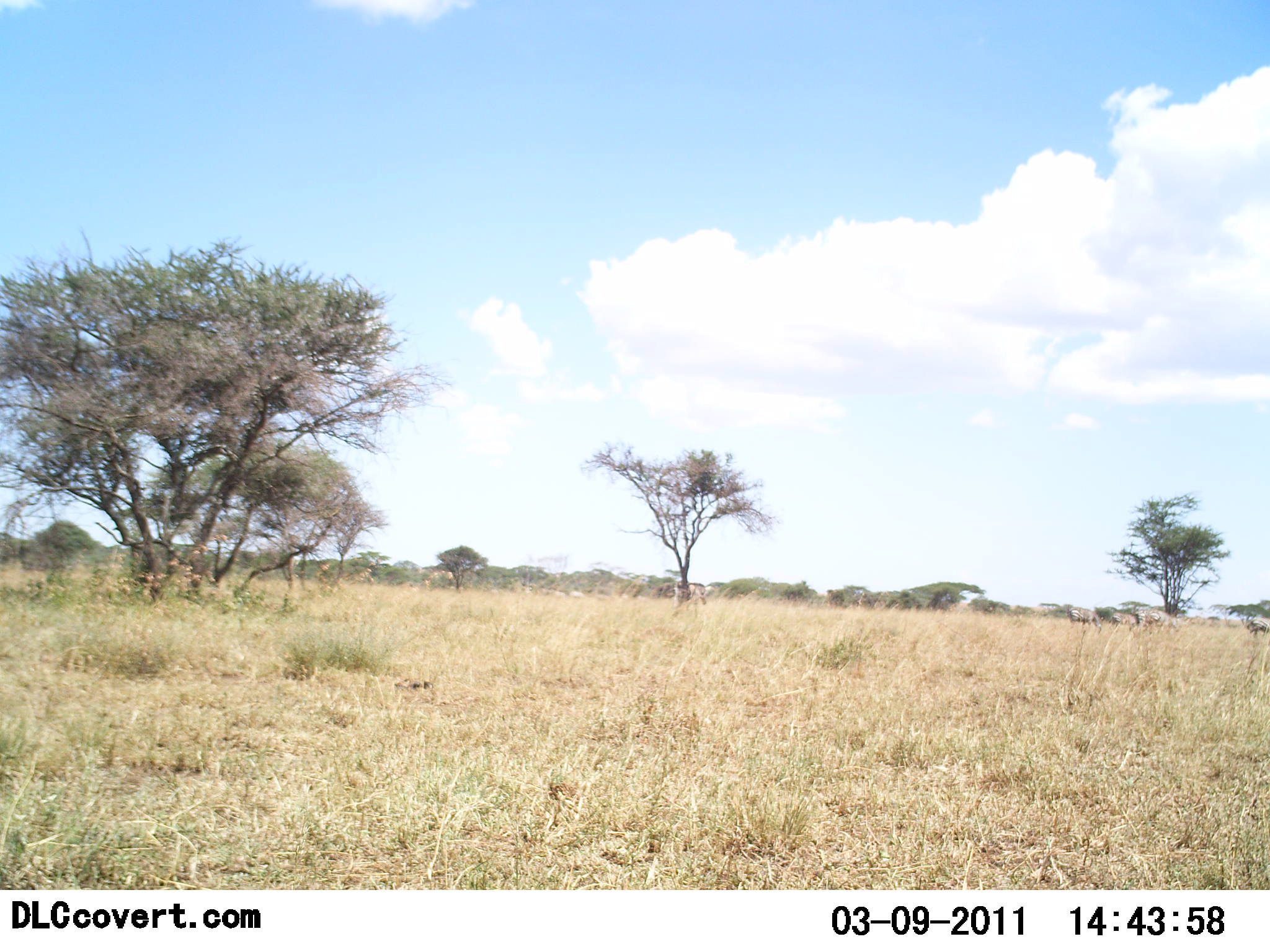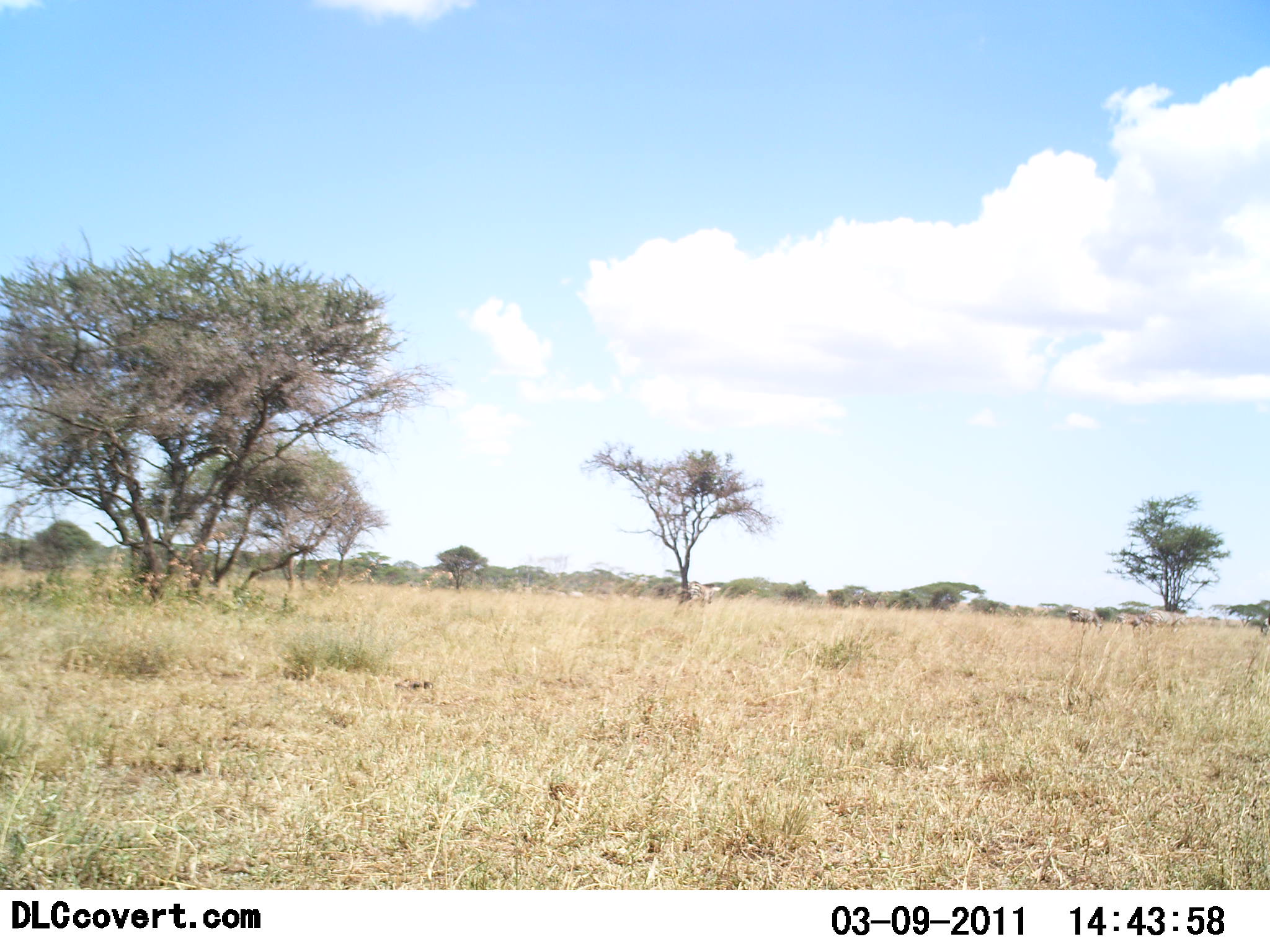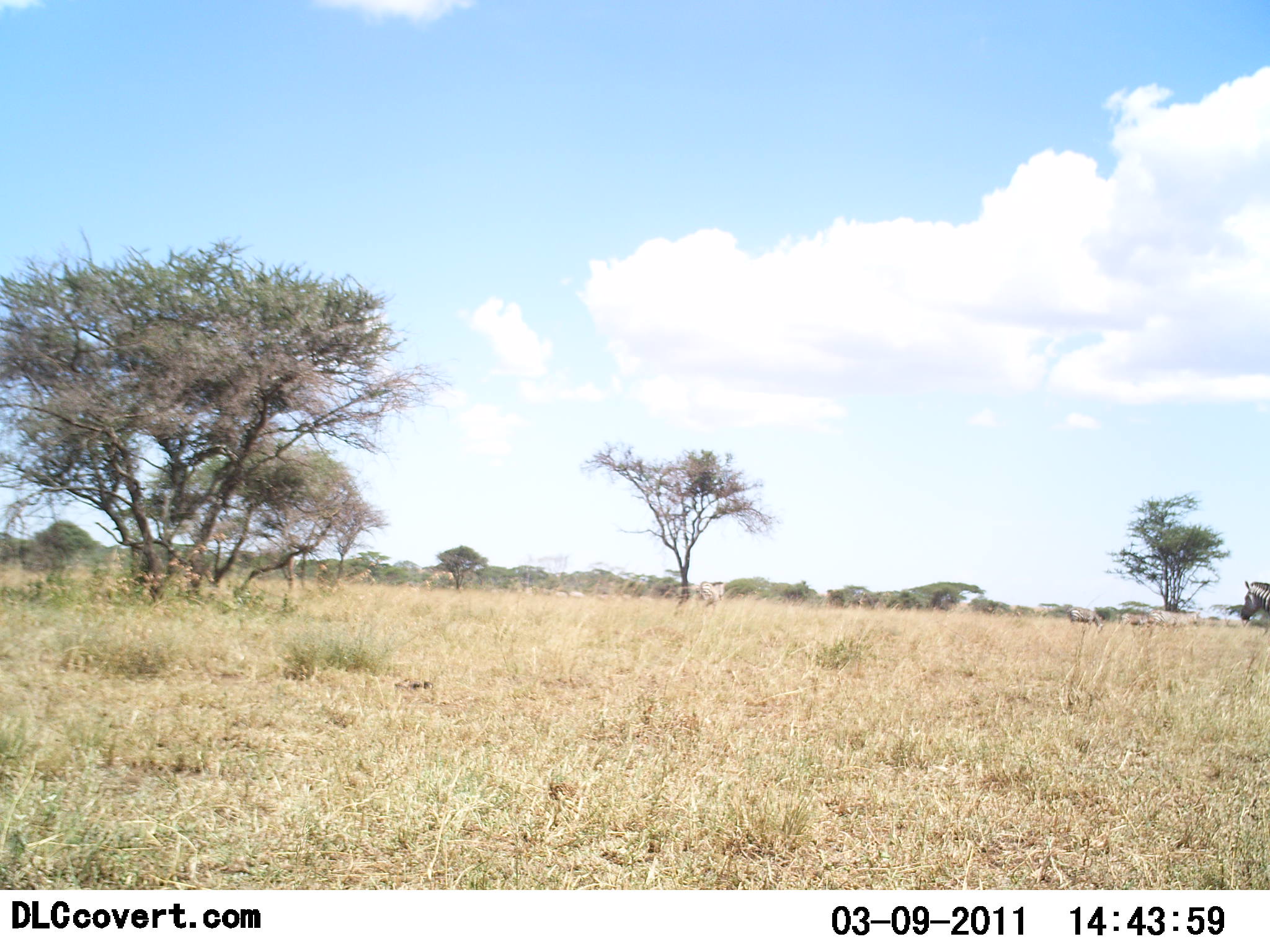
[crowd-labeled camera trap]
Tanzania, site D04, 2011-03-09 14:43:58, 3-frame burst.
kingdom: Animalia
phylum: Chordata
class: Mammalia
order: Perissodactyla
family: Equidae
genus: Equus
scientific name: Equus quagga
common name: plains zebra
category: zebra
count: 1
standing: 25%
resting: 0%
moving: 88%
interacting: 0%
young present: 0%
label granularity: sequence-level